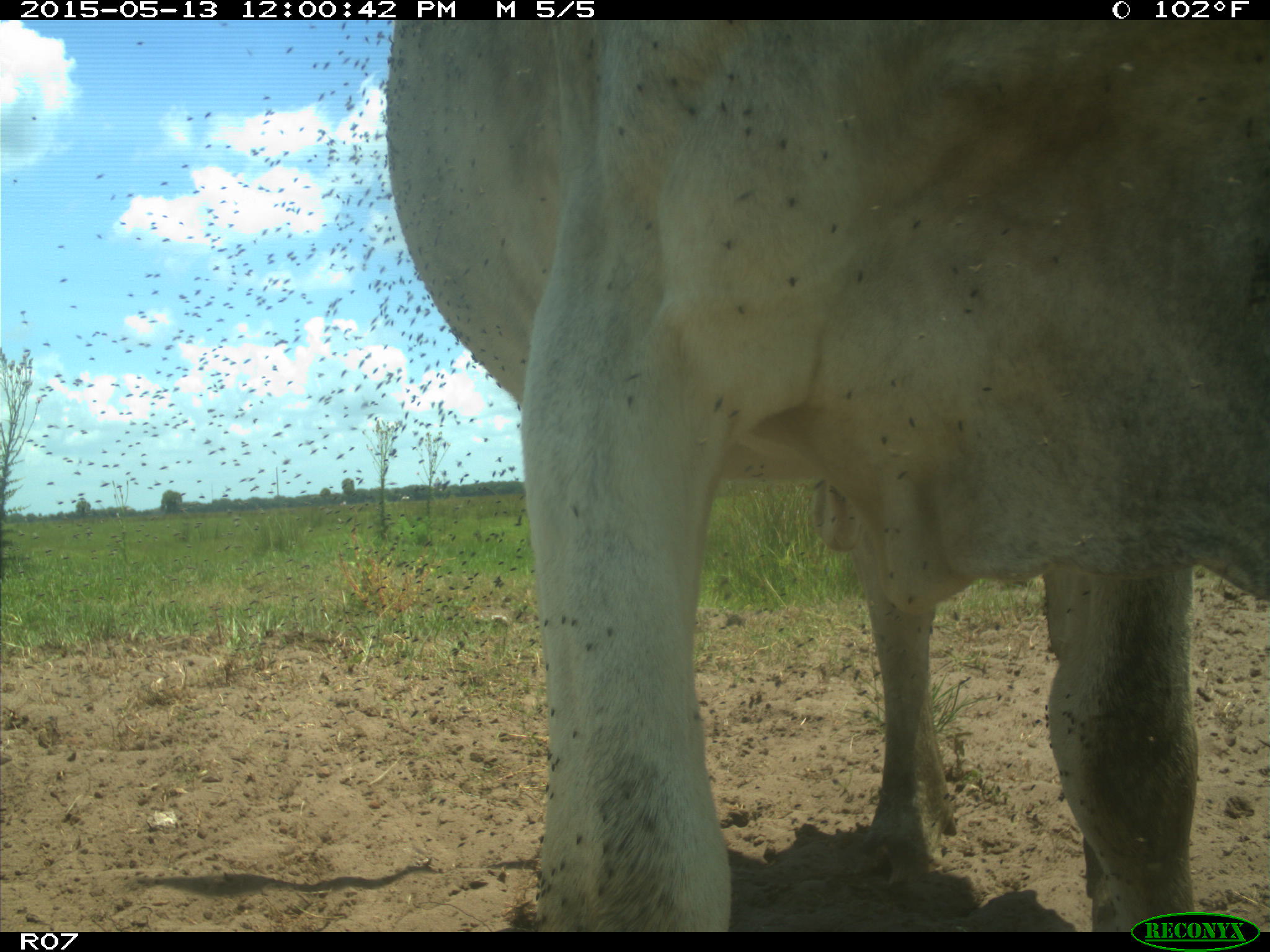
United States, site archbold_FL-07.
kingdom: Animalia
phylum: Chordata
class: Mammalia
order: Artiodactyla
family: Bovidae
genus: Bos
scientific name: Bos taurus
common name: domestic cow